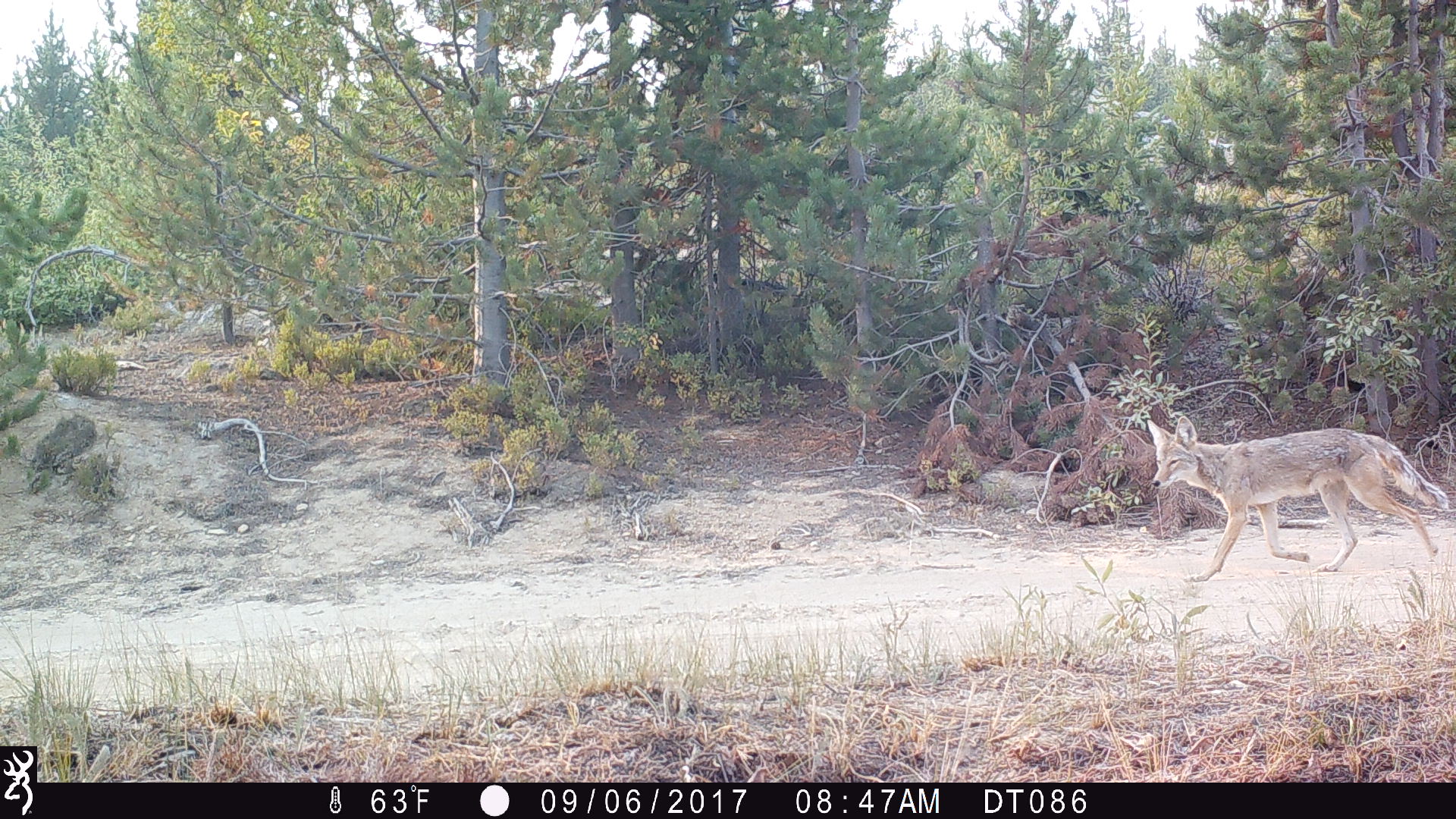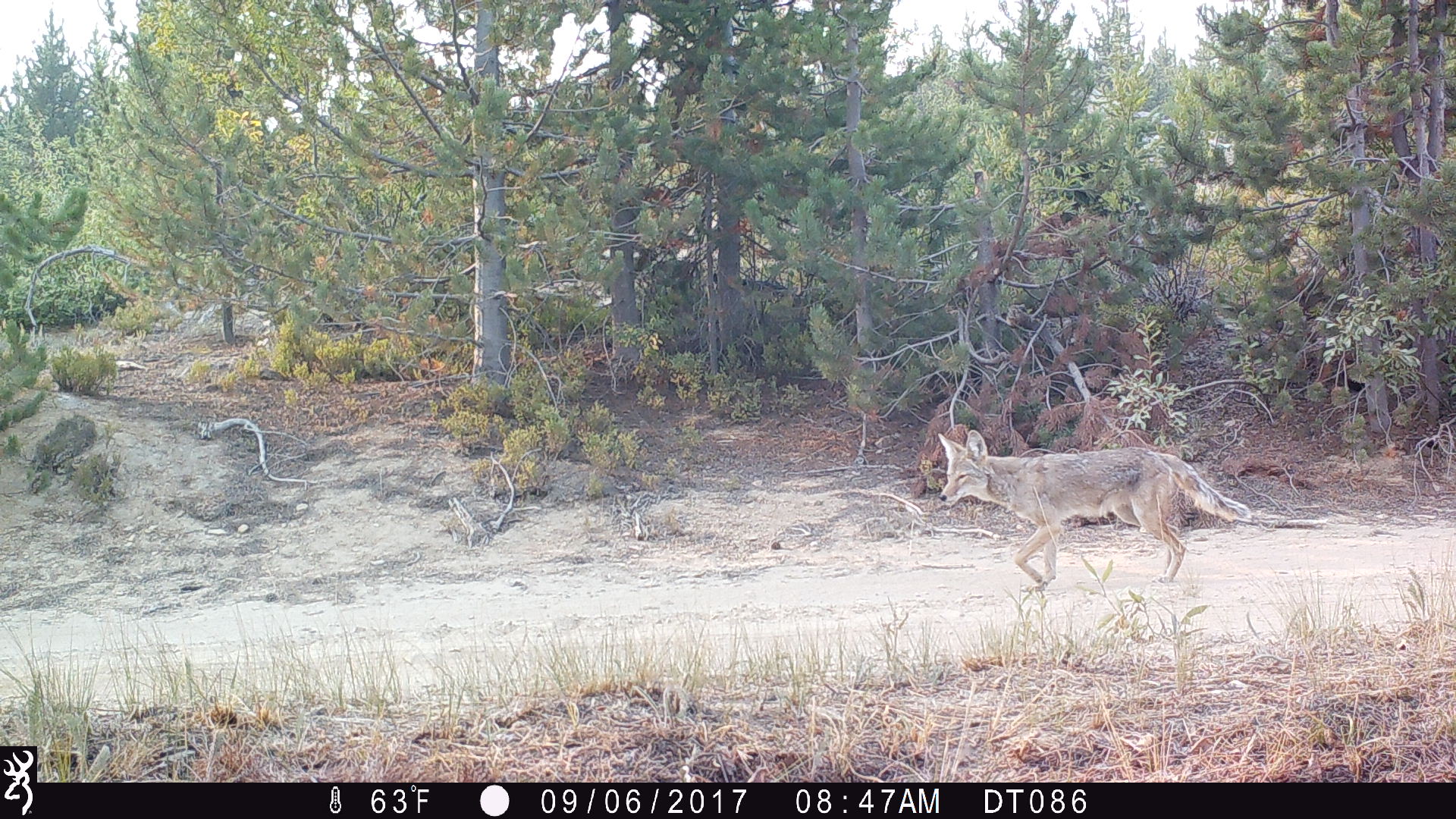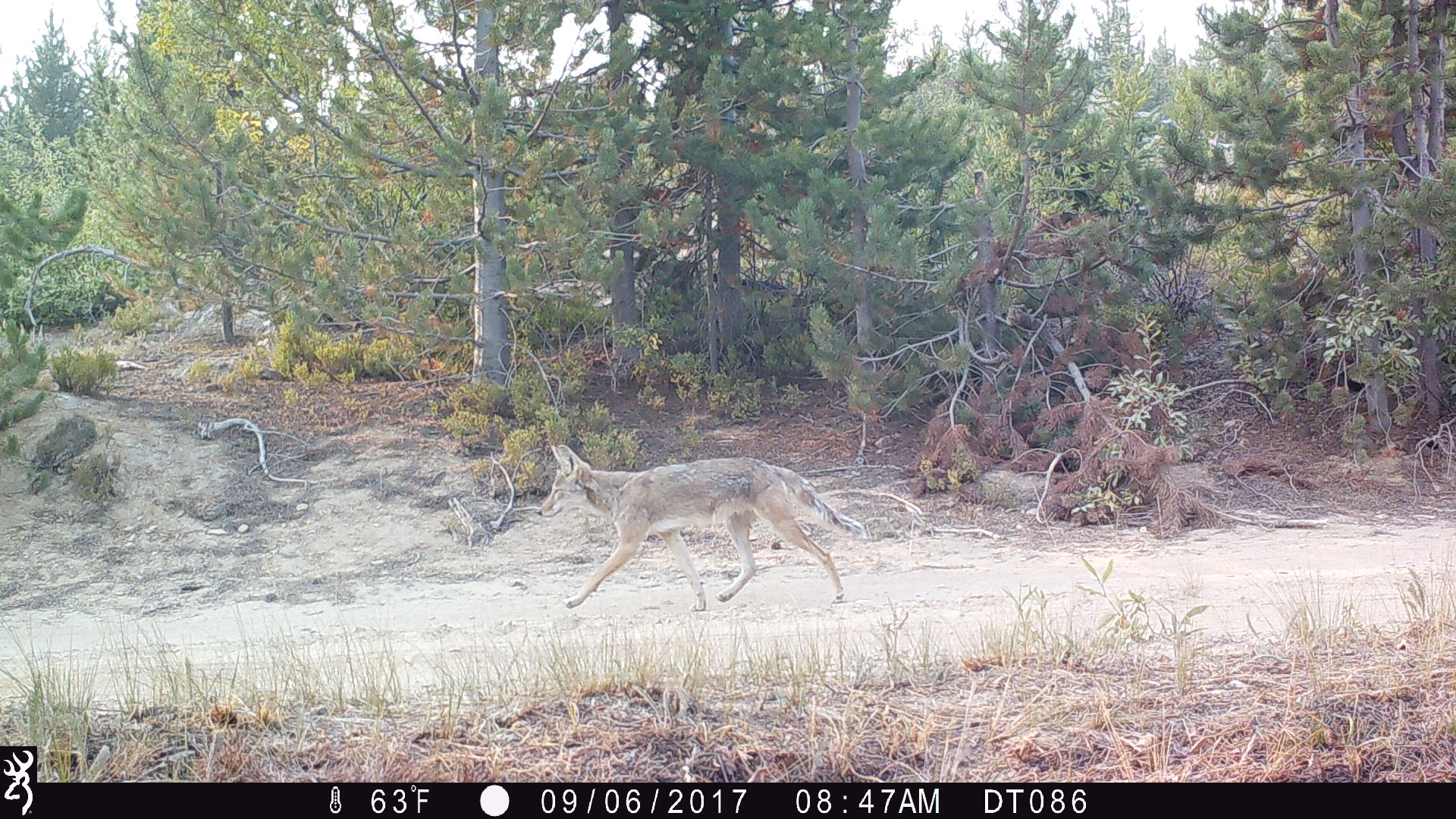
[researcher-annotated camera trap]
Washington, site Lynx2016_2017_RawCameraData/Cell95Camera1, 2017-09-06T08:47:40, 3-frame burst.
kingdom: Animalia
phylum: Chordata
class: Mammalia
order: Carnivora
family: Canidae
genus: Canis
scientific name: Canis latrans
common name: coyote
Canis latrans (coyote). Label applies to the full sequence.